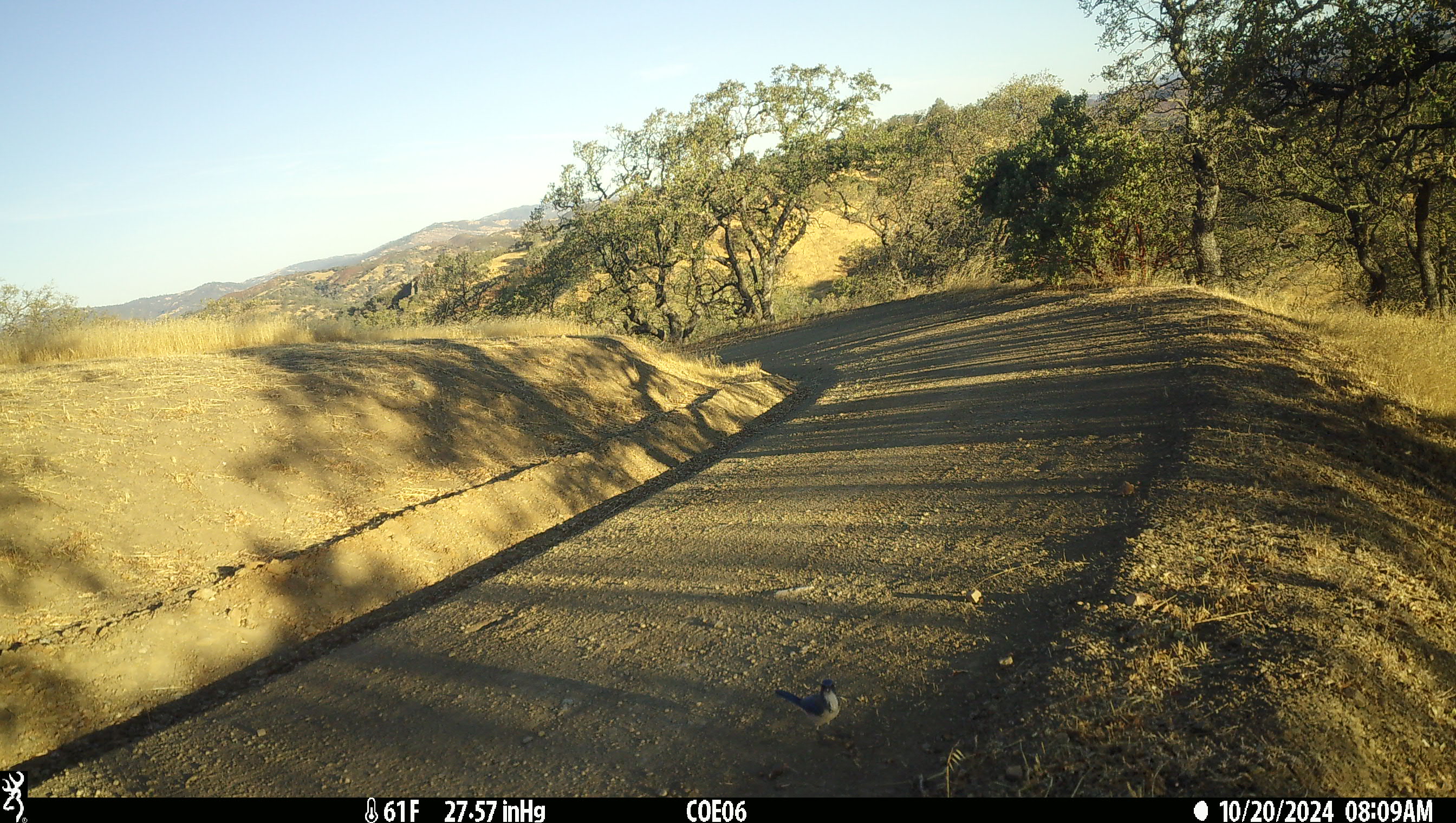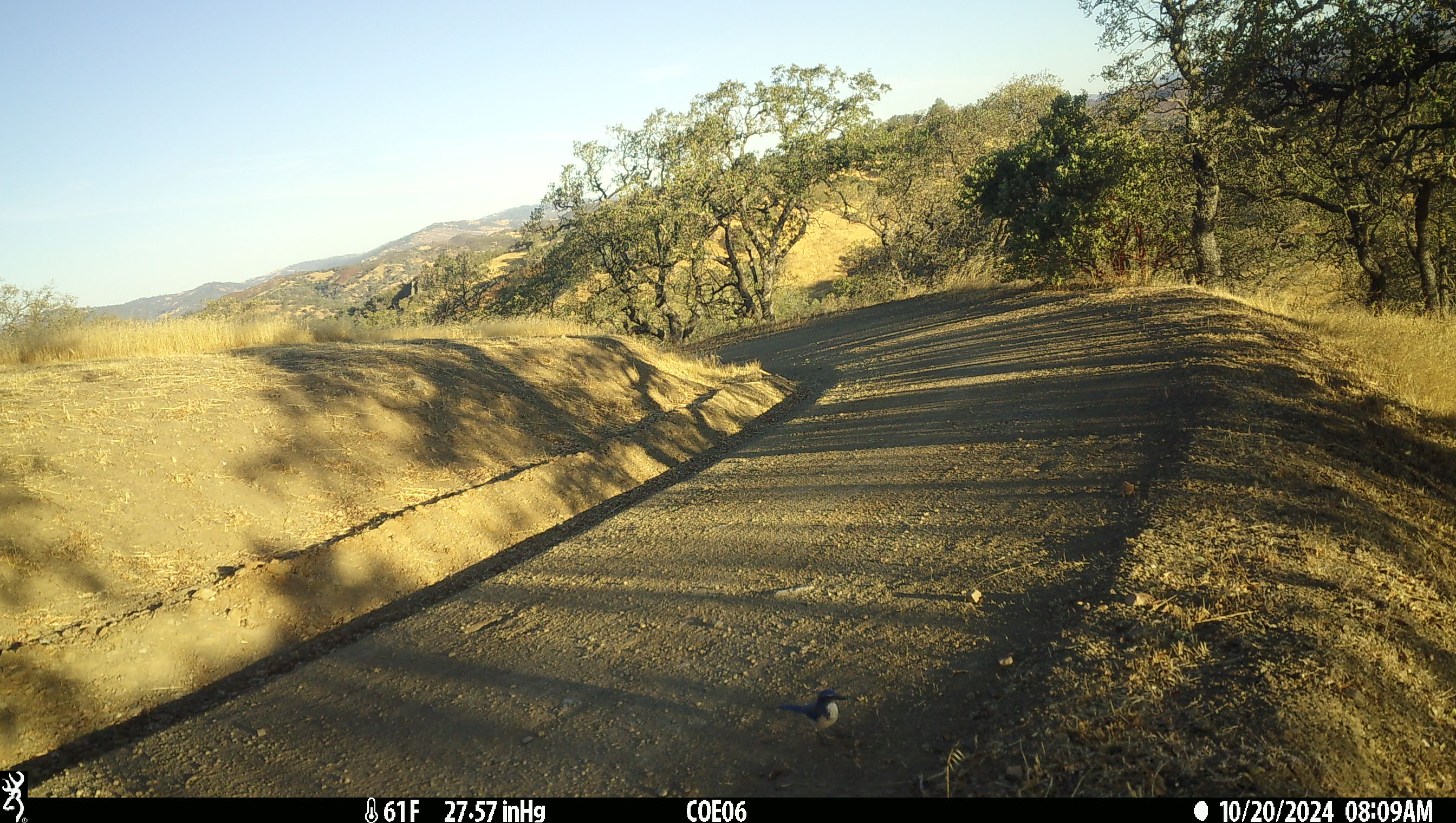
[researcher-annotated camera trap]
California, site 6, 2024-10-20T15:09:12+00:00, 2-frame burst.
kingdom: Animalia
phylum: Chordata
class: Aves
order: Passeriformes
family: Corvidae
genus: Aphelocoma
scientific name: Aphelocoma californica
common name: california scrub jay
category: western scrub-jay